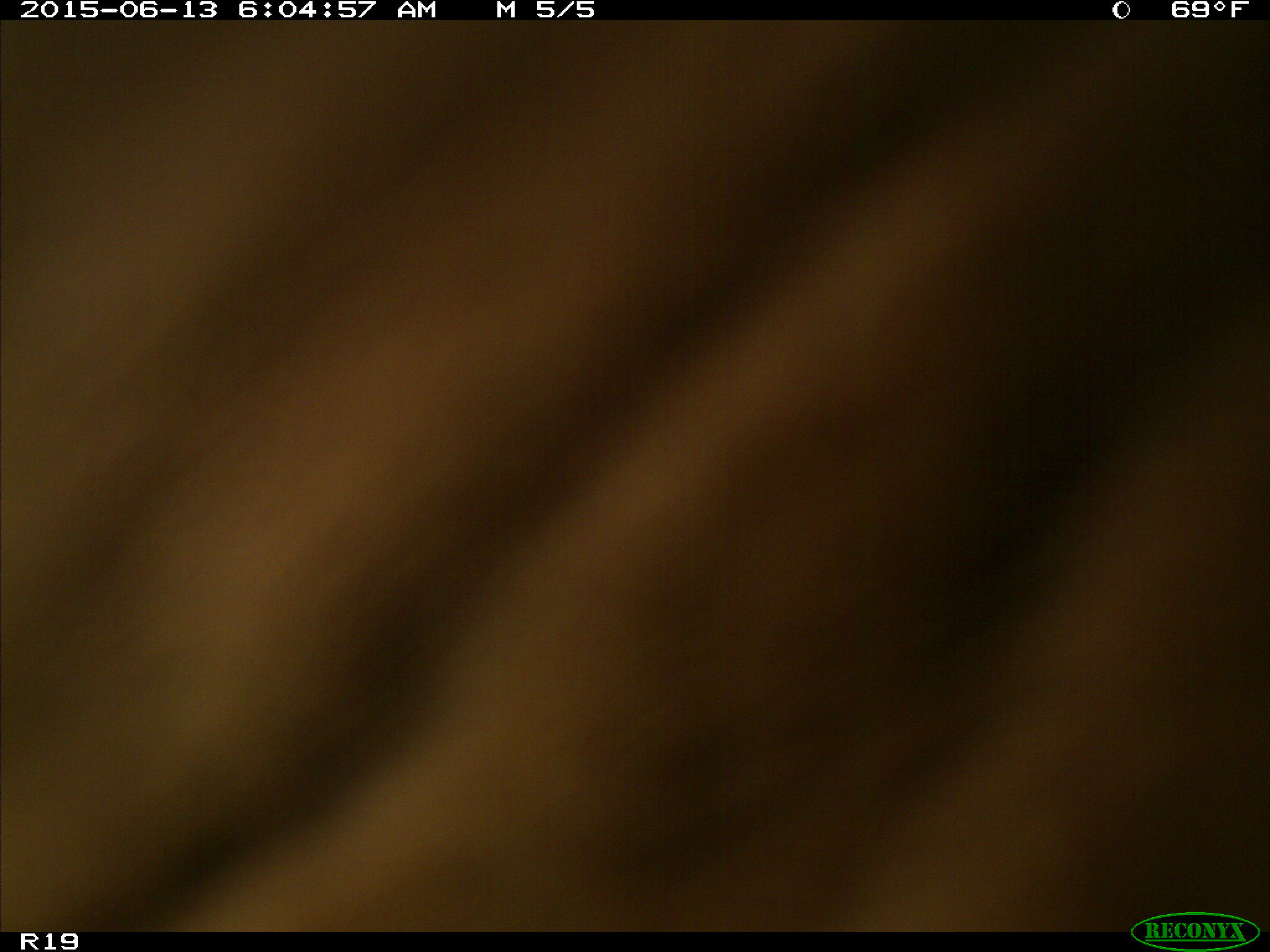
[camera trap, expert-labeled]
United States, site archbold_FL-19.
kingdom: Animalia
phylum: Chordata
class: Mammalia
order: Artiodactyla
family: Bovidae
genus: Bos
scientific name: Bos taurus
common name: domestic cow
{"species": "Bos taurus (domestic cow)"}